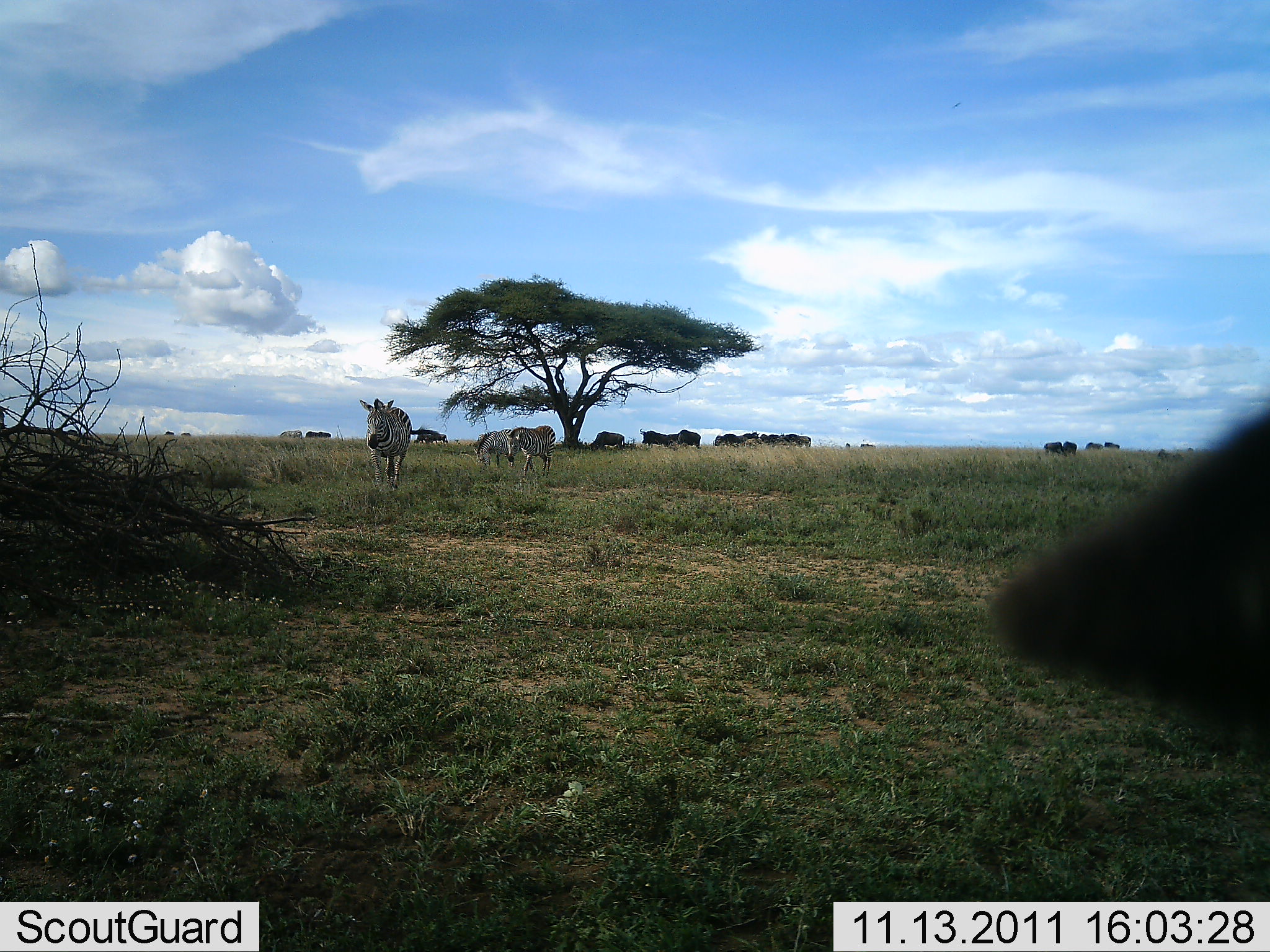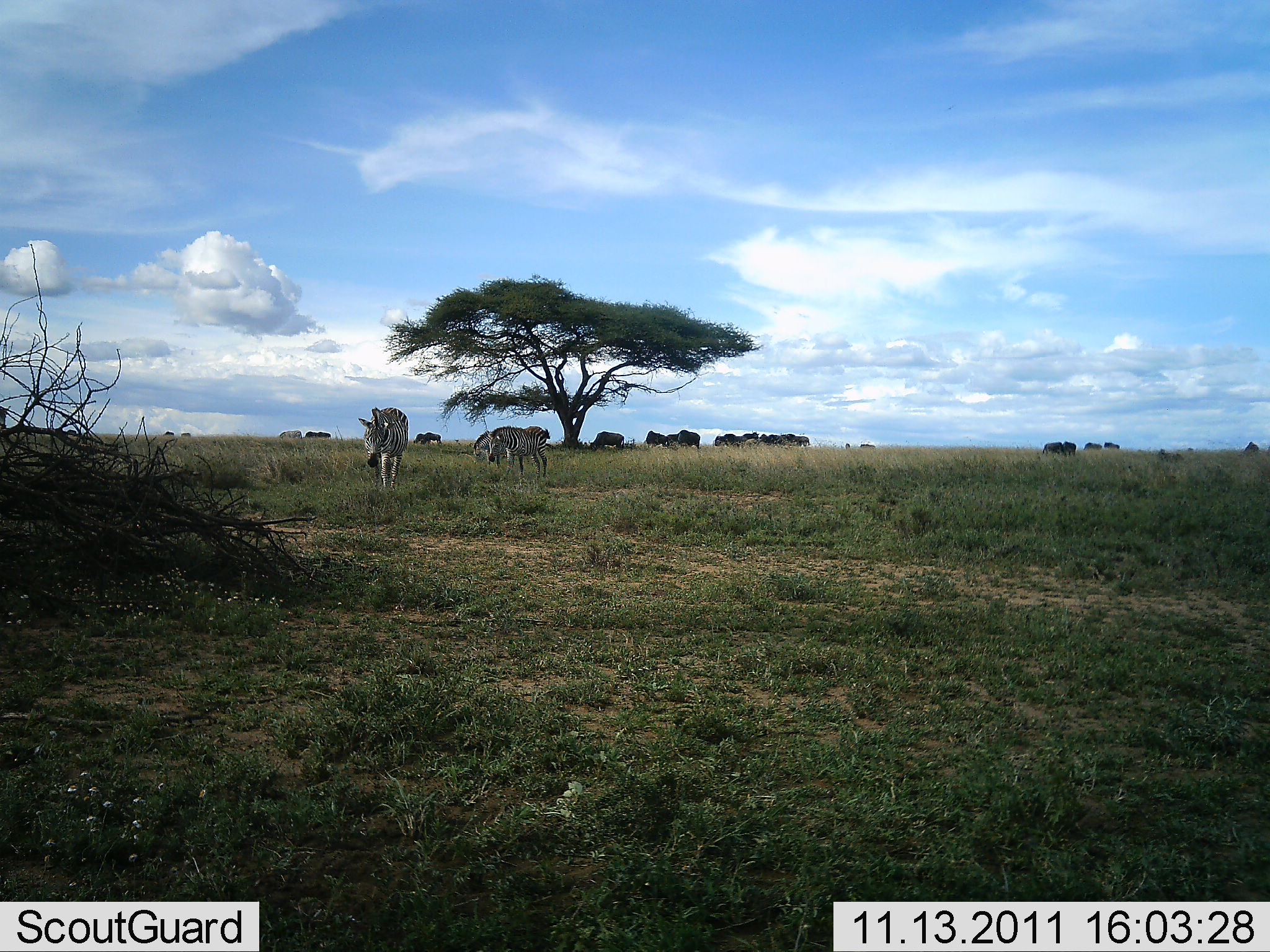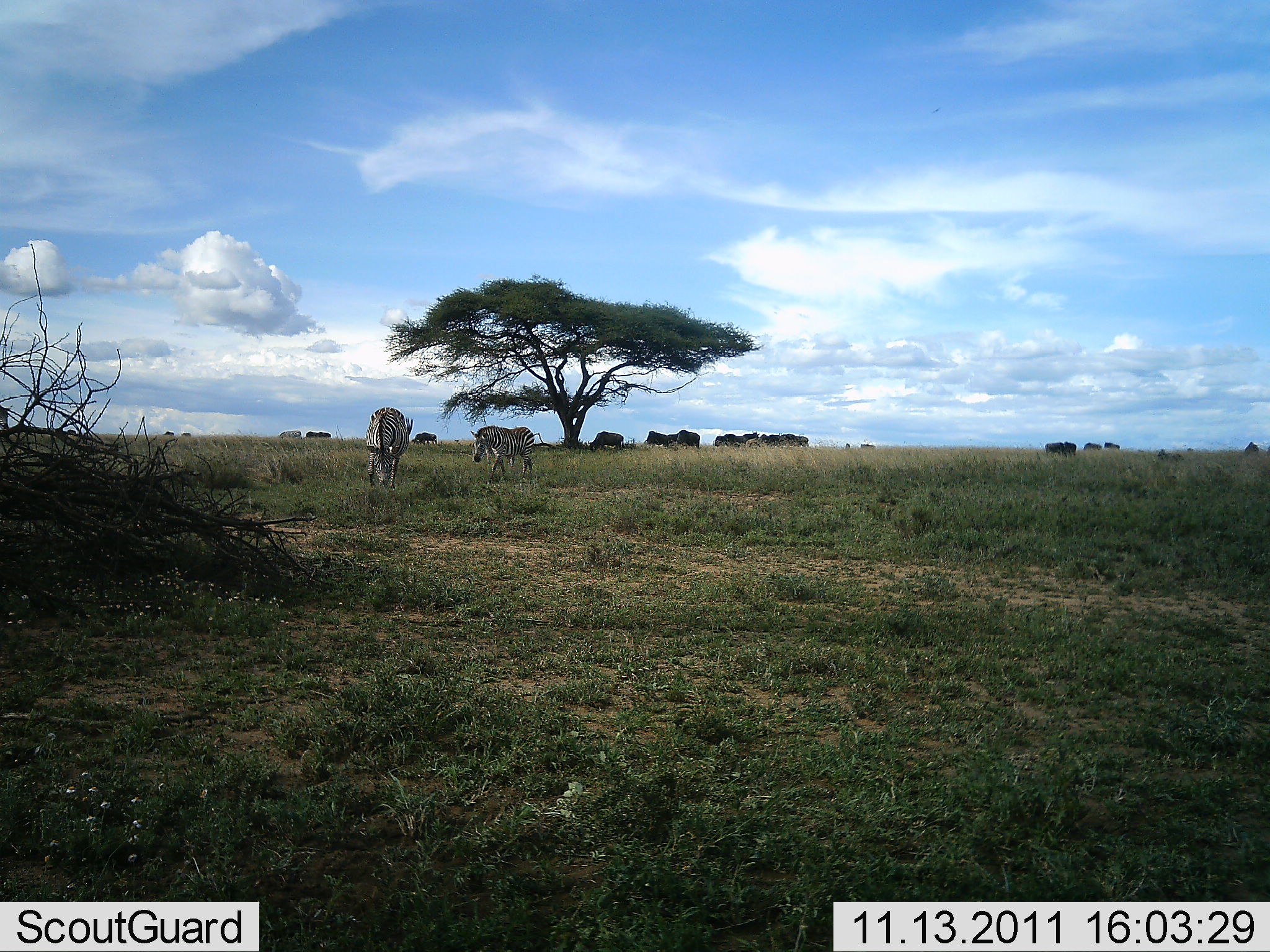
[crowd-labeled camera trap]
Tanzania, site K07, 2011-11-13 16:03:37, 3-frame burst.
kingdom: Animalia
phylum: Chordata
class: Mammalia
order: Perissodactyla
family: Equidae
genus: Equus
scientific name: Equus quagga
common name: plains zebra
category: zebra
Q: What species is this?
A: Zebra (plains zebra) (Equus quagga).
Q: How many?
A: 3.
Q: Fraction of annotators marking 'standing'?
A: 35%.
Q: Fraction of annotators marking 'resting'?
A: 0%.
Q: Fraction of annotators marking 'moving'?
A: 81%.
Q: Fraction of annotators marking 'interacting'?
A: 0%.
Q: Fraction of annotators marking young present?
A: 0%.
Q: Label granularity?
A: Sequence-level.